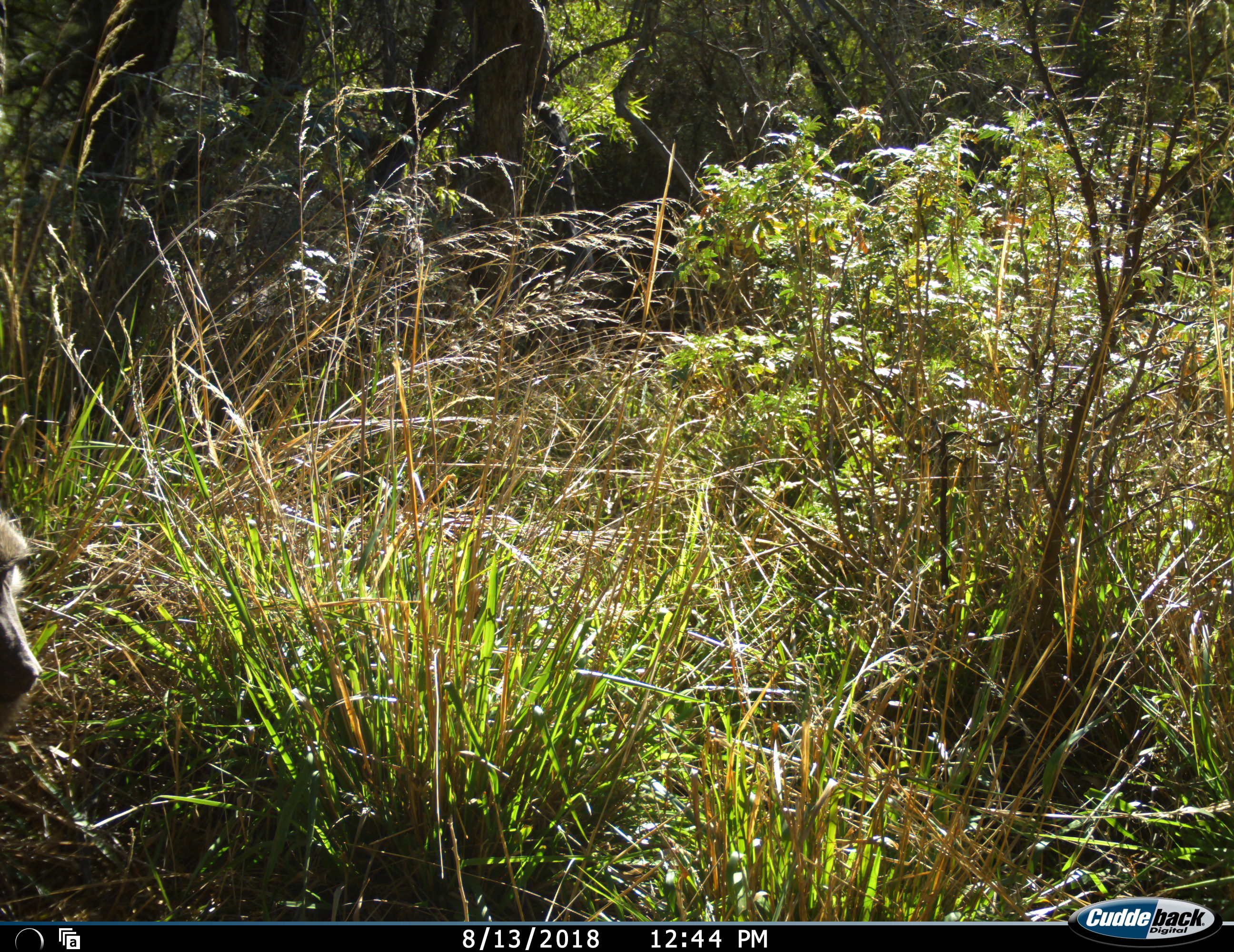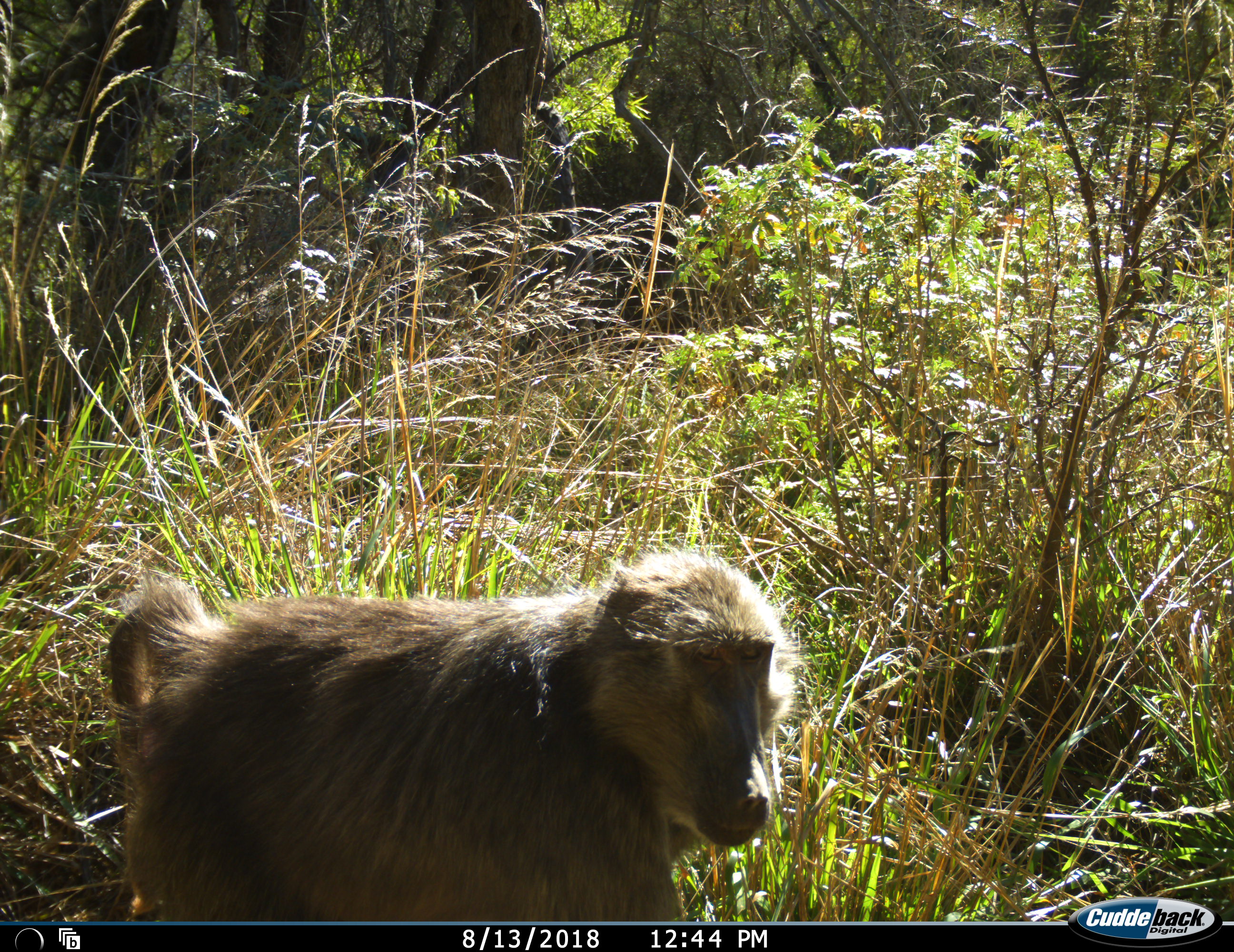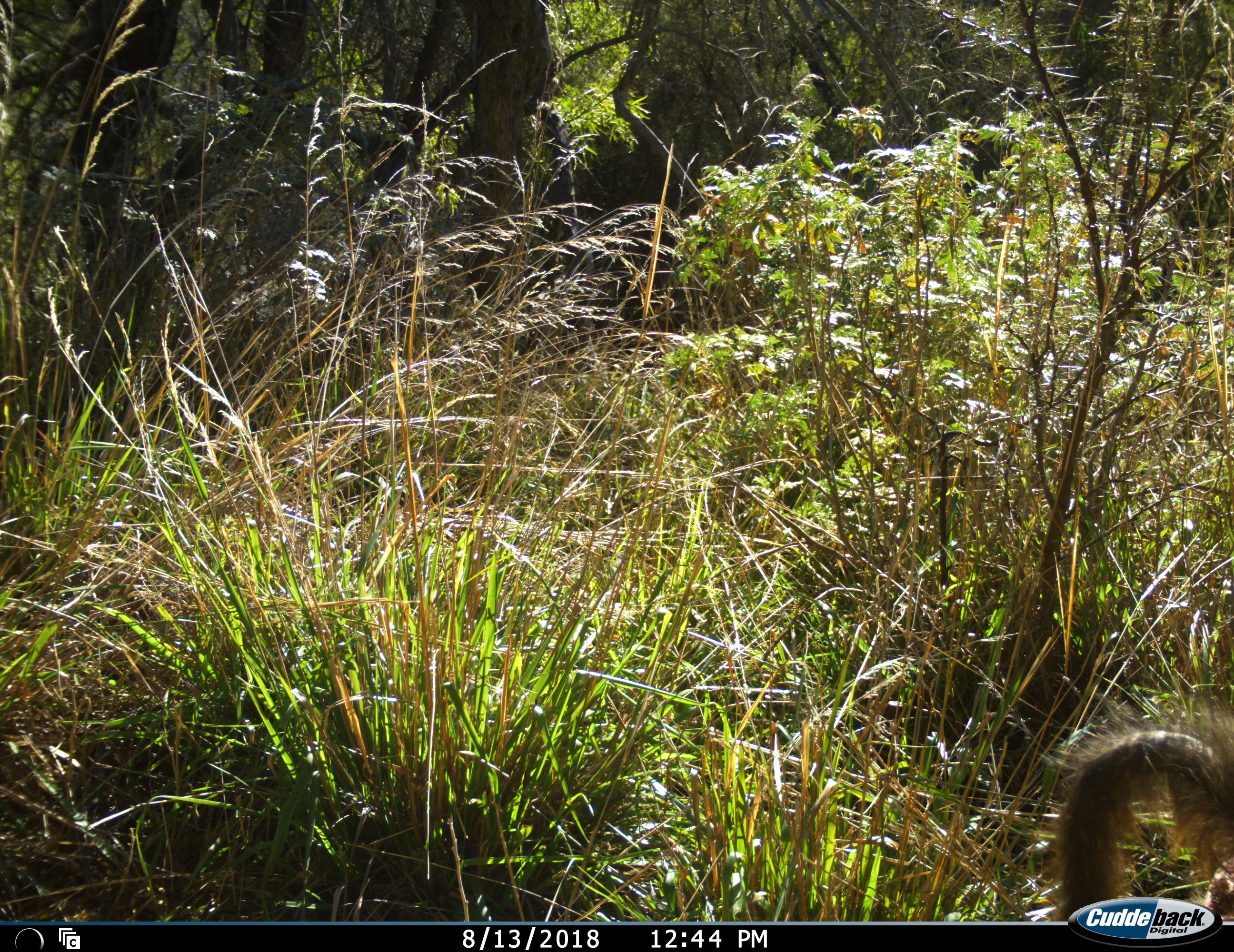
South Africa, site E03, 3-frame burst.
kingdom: Animalia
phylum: Chordata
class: Mammalia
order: Primates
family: Cercopithecidae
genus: Papio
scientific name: Papio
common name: baboon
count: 1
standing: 10%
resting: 0%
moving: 100%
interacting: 0%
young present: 0%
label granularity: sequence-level